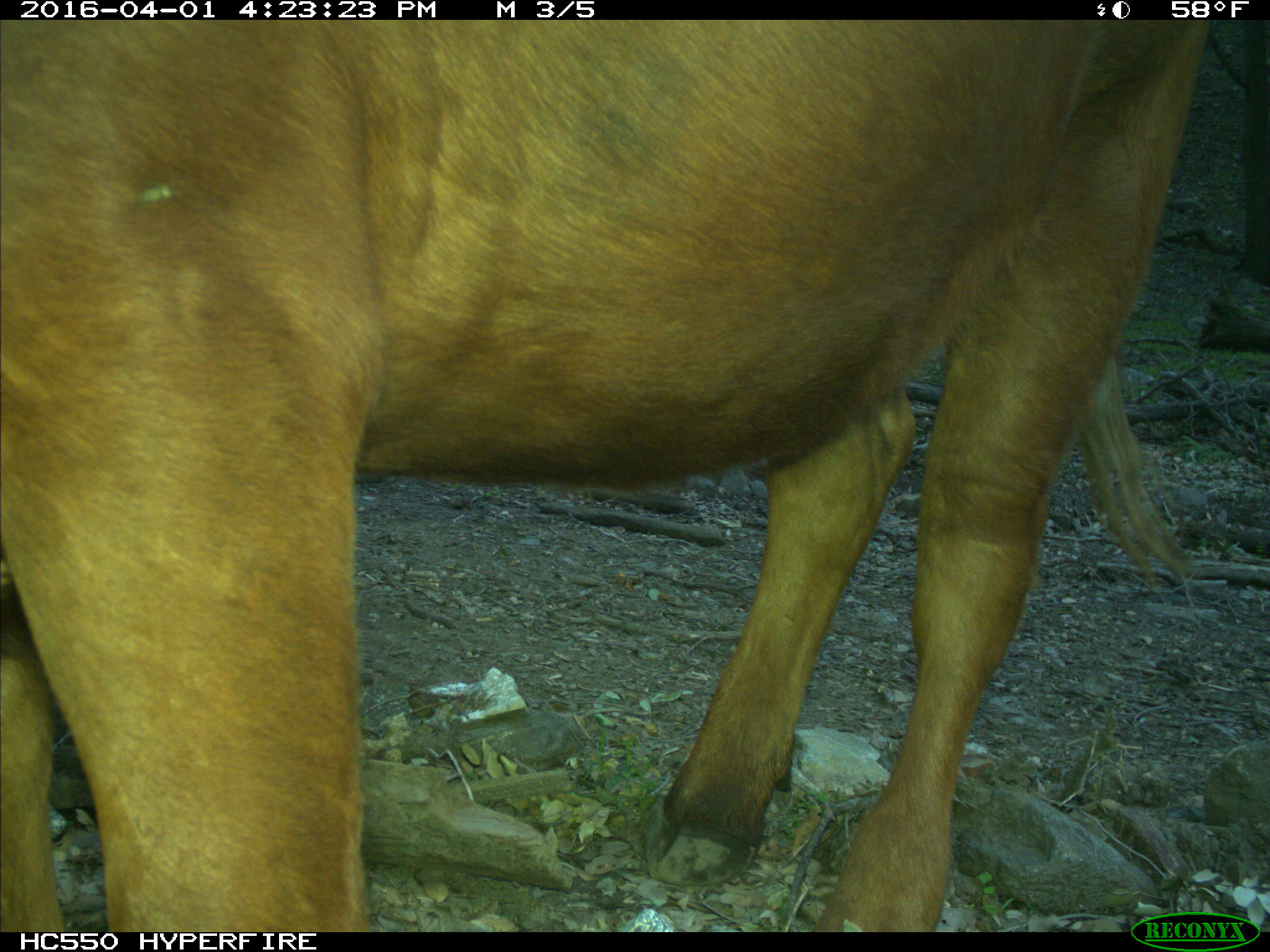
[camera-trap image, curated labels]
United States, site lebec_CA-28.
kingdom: Animalia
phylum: Chordata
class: Mammalia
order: Artiodactyla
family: Bovidae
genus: Bos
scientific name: Bos taurus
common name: domestic cow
Bos taurus (domestic cow).